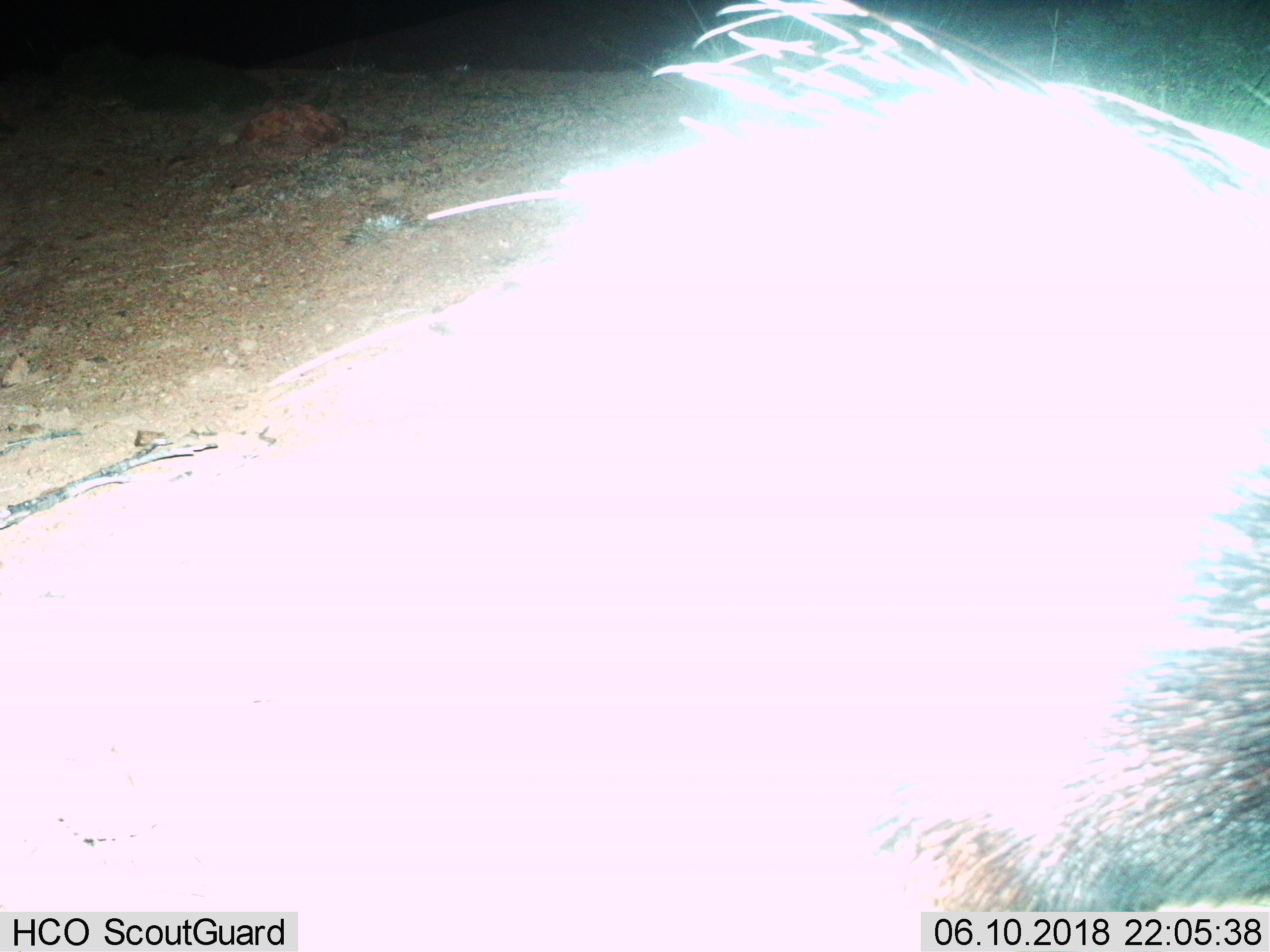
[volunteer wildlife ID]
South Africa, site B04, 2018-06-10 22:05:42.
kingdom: Animalia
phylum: Chordata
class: Mammalia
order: Rodentia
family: Hystricidae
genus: Hystrix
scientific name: Hystrix africaeaustralis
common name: cape porcupine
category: porcupine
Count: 1.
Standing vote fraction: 50%.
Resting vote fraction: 17%.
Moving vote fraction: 33%.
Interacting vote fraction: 0%.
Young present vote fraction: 0%.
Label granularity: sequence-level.